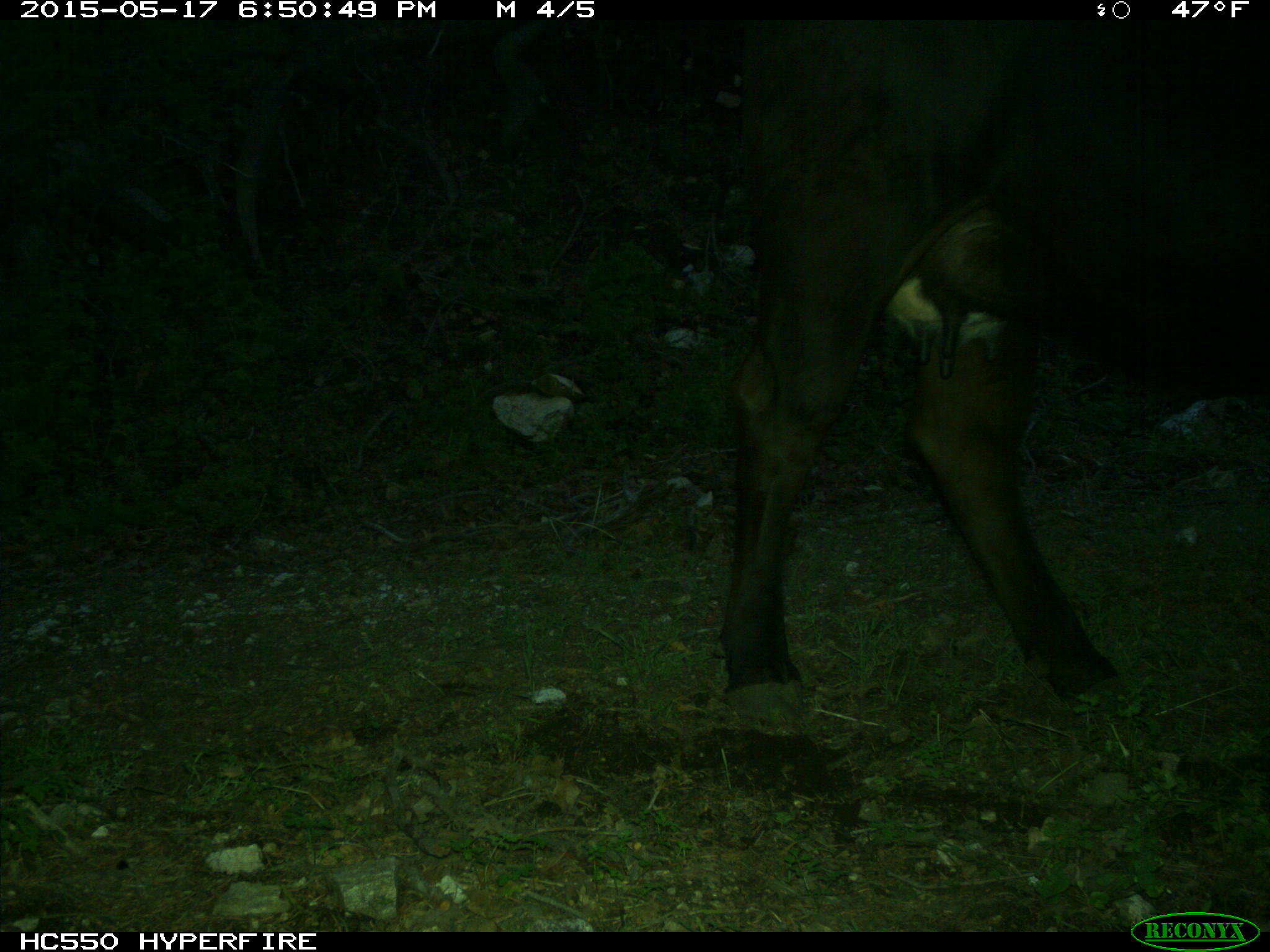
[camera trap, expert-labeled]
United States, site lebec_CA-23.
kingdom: Animalia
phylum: Chordata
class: Mammalia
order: Artiodactyla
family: Bovidae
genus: Bos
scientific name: Bos taurus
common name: domestic cow